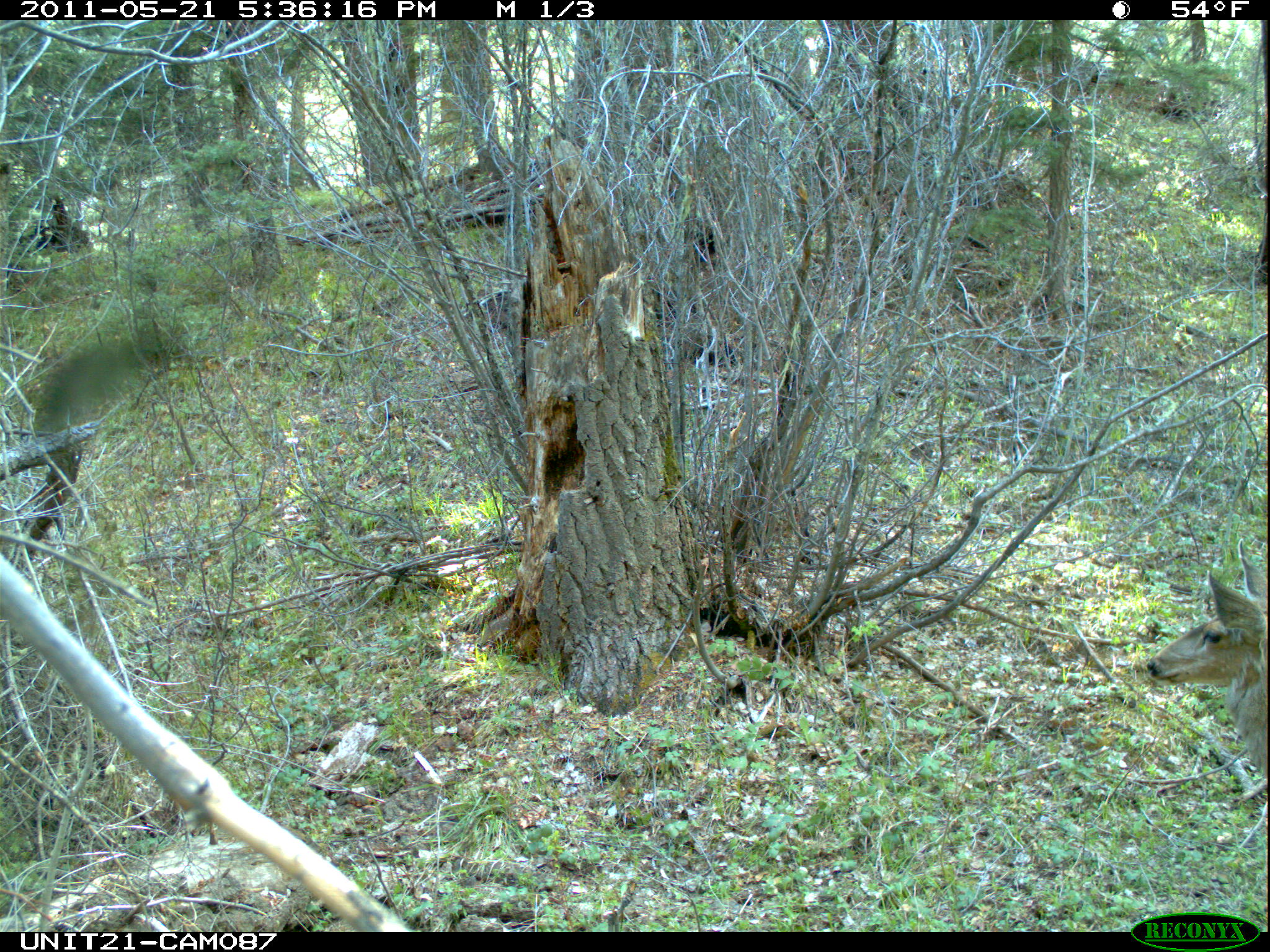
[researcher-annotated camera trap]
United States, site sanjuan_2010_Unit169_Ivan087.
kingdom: Animalia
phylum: Chordata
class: Mammalia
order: Artiodactyla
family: Cervidae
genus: Odocoileus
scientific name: Odocoileus hemionus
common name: mule deer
Odocoileus hemionus (mule deer).